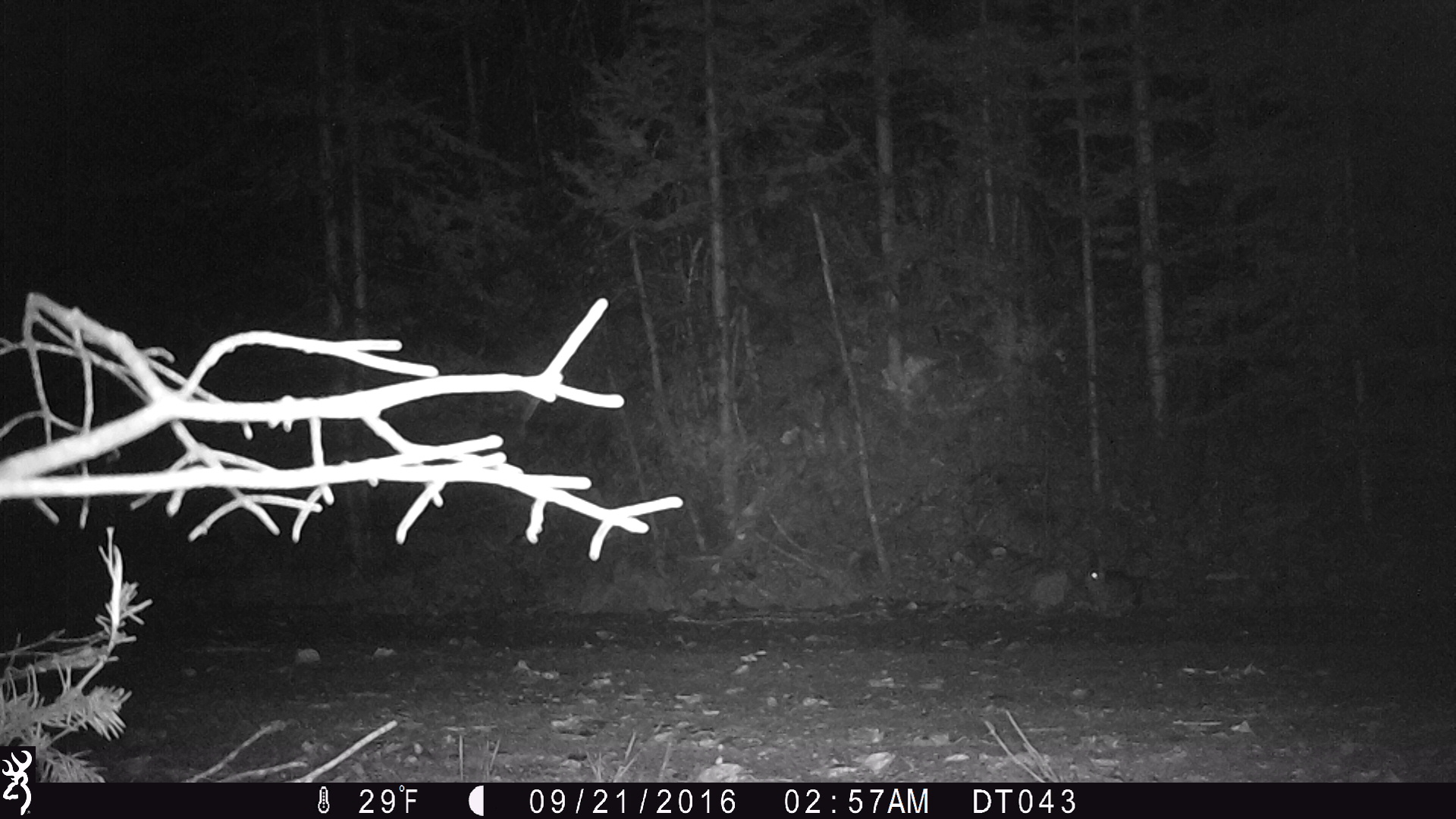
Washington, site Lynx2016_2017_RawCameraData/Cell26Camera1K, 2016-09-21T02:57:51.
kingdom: Animalia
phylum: Chordata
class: Mammalia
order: Lagomorpha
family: Leporidae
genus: Lepus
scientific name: Lepus americanus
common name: snowshoe hare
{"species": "Lepus americanus (snowshoe hare)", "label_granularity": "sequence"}